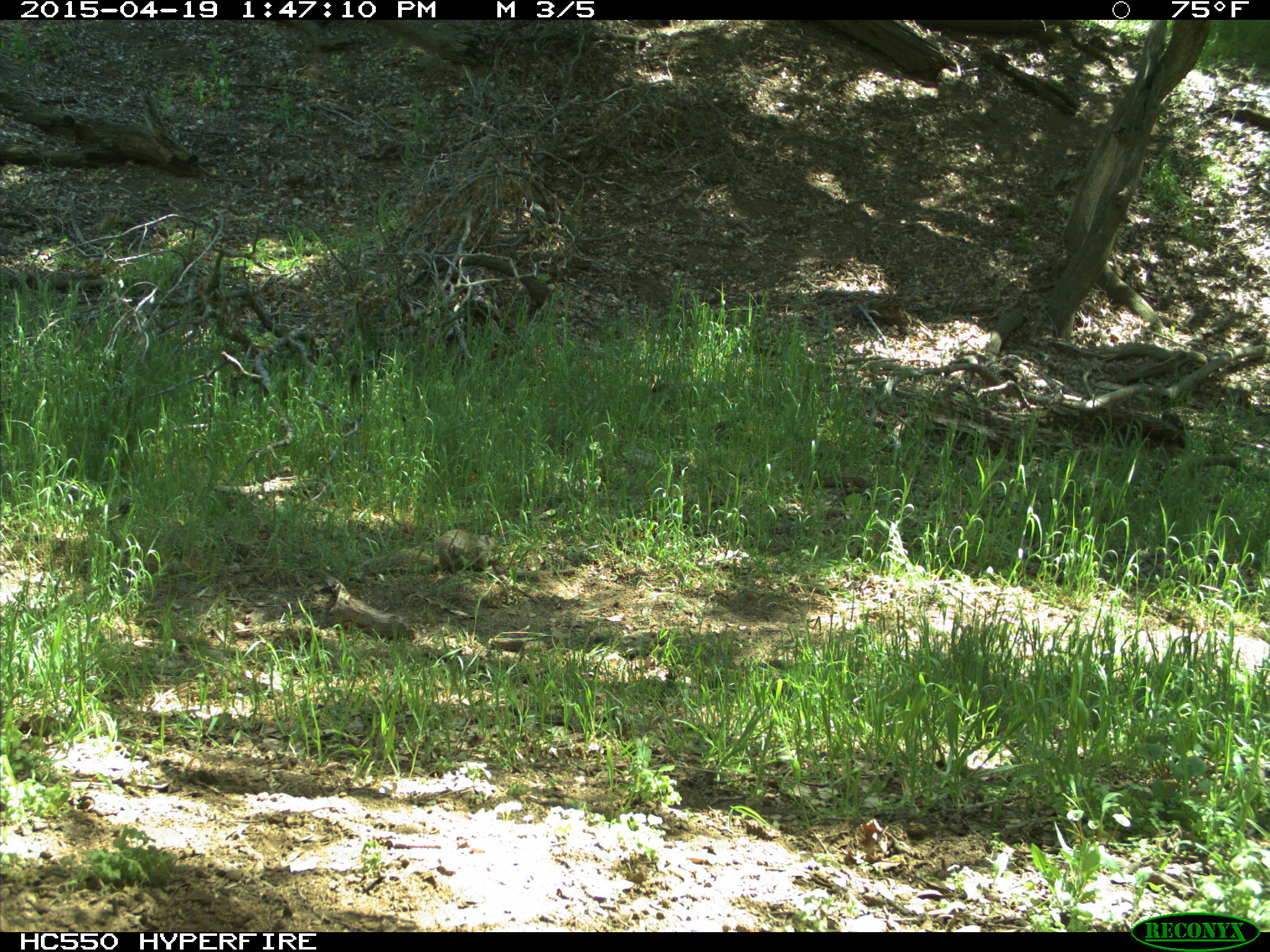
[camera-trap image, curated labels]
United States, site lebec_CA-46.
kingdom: Animalia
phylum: Chordata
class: Mammalia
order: Rodentia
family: Sciuridae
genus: Otospermophilus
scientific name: Otospermophilus beecheyi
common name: california ground squirrel